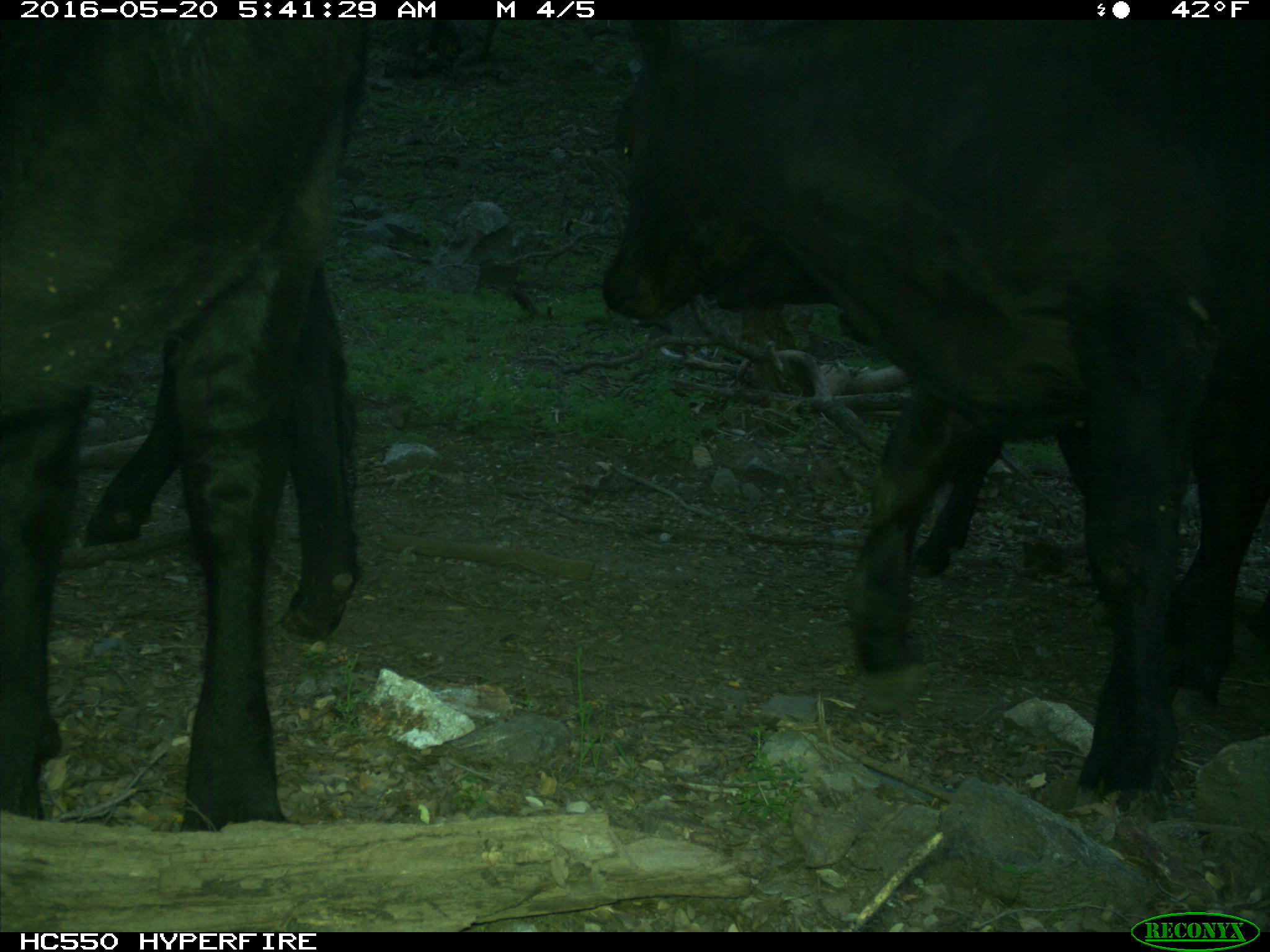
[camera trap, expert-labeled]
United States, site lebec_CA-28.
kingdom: Animalia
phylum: Chordata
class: Mammalia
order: Artiodactyla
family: Bovidae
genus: Bos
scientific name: Bos taurus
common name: domestic cow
Bos taurus (domestic cow).